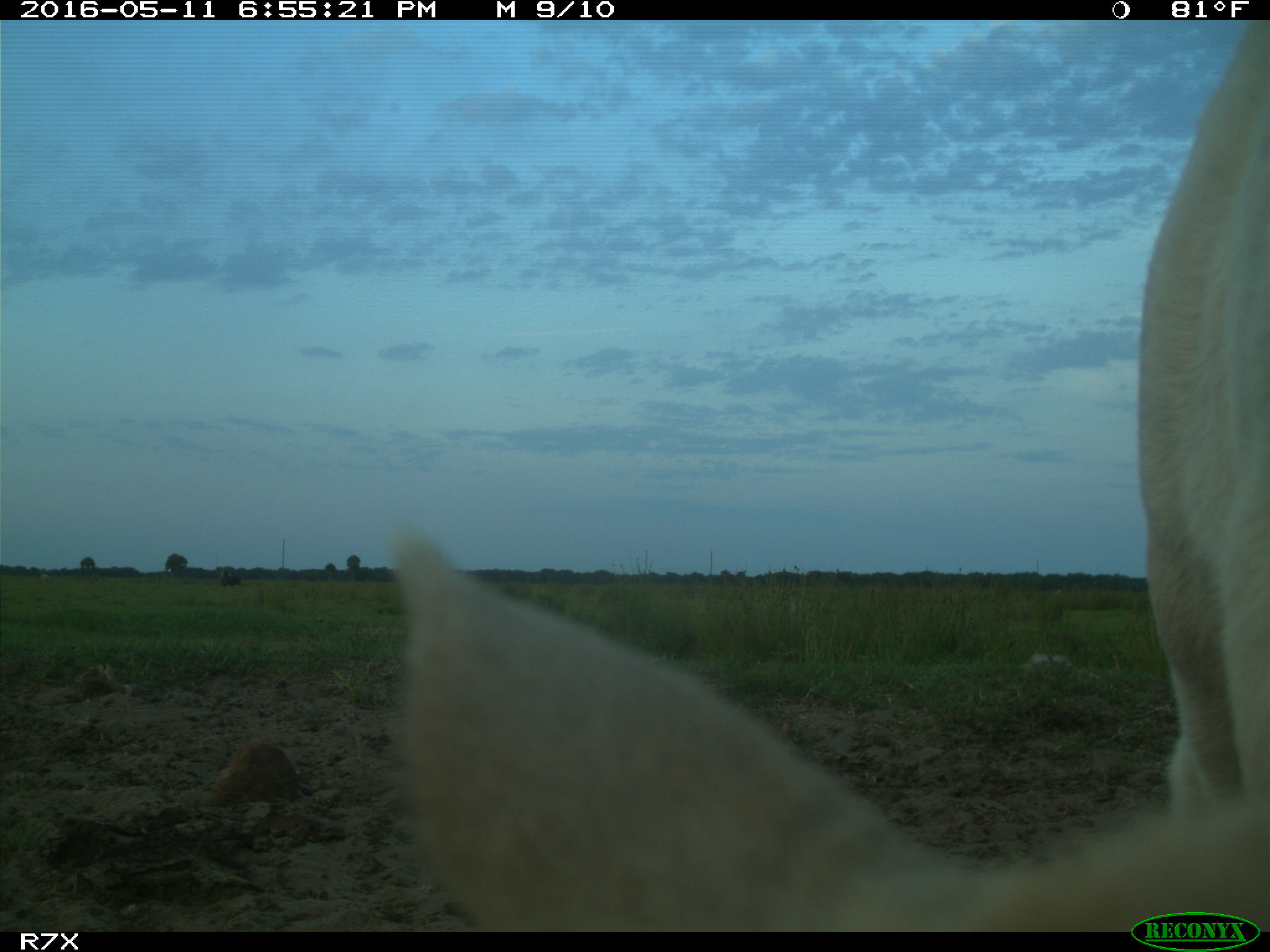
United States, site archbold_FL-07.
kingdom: Animalia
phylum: Chordata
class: Mammalia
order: Artiodactyla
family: Bovidae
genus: Bos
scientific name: Bos taurus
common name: domestic cow